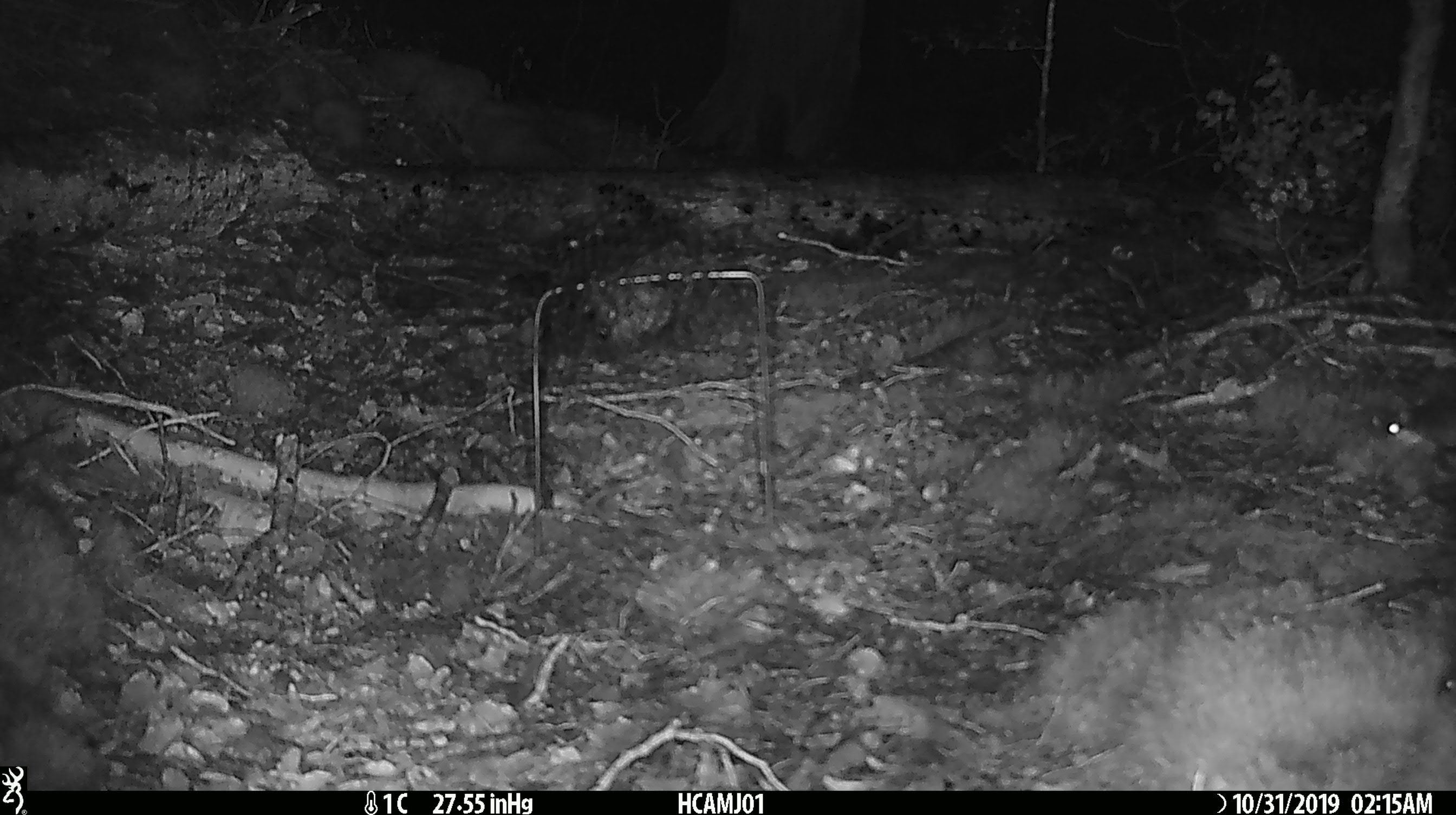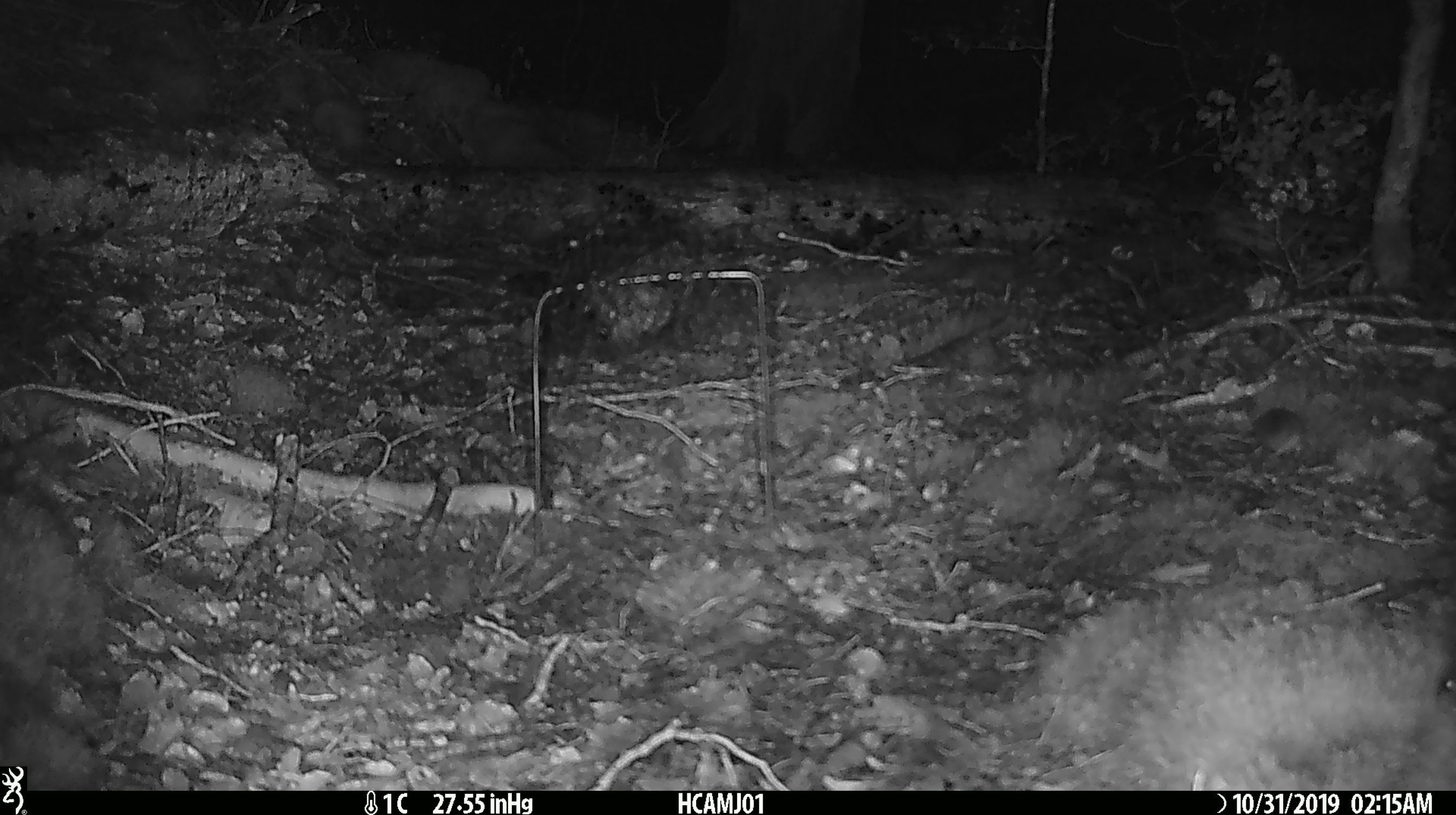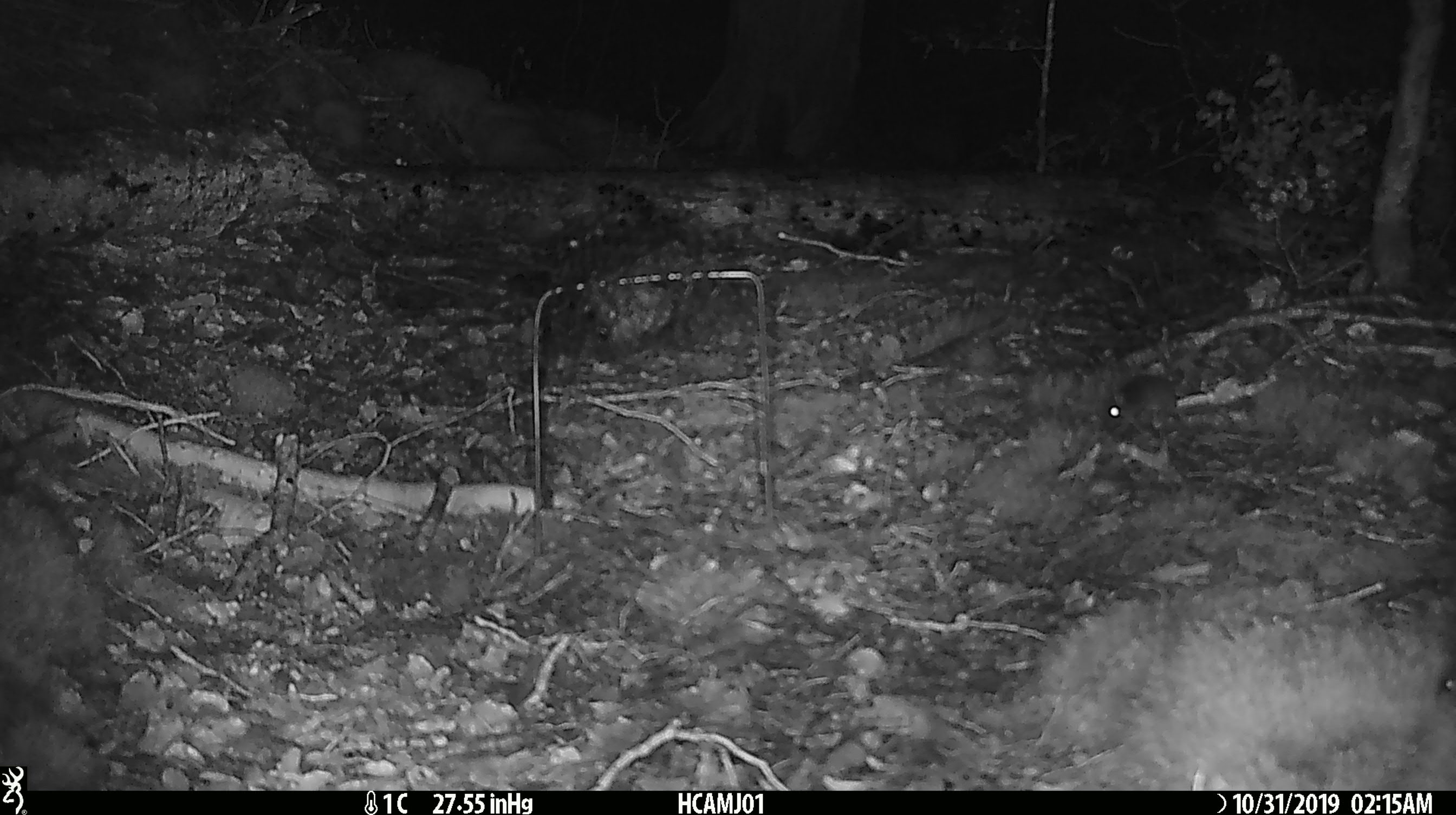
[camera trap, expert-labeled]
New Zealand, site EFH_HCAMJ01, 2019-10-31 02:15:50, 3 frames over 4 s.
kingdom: Animalia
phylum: Chordata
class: Mammalia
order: Rodentia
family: Muridae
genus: Mus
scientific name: Mus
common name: mouse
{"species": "mouse (Mus)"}